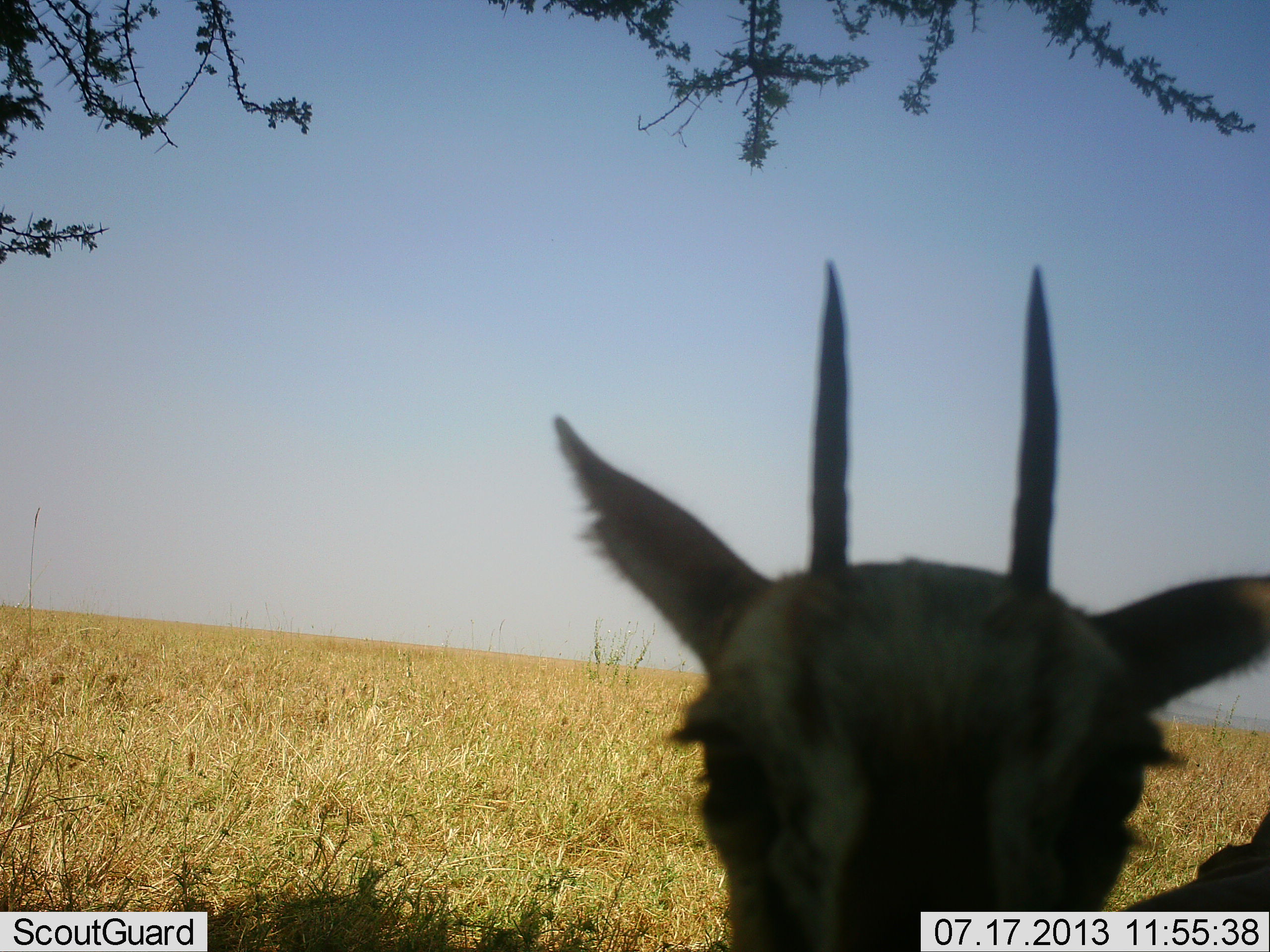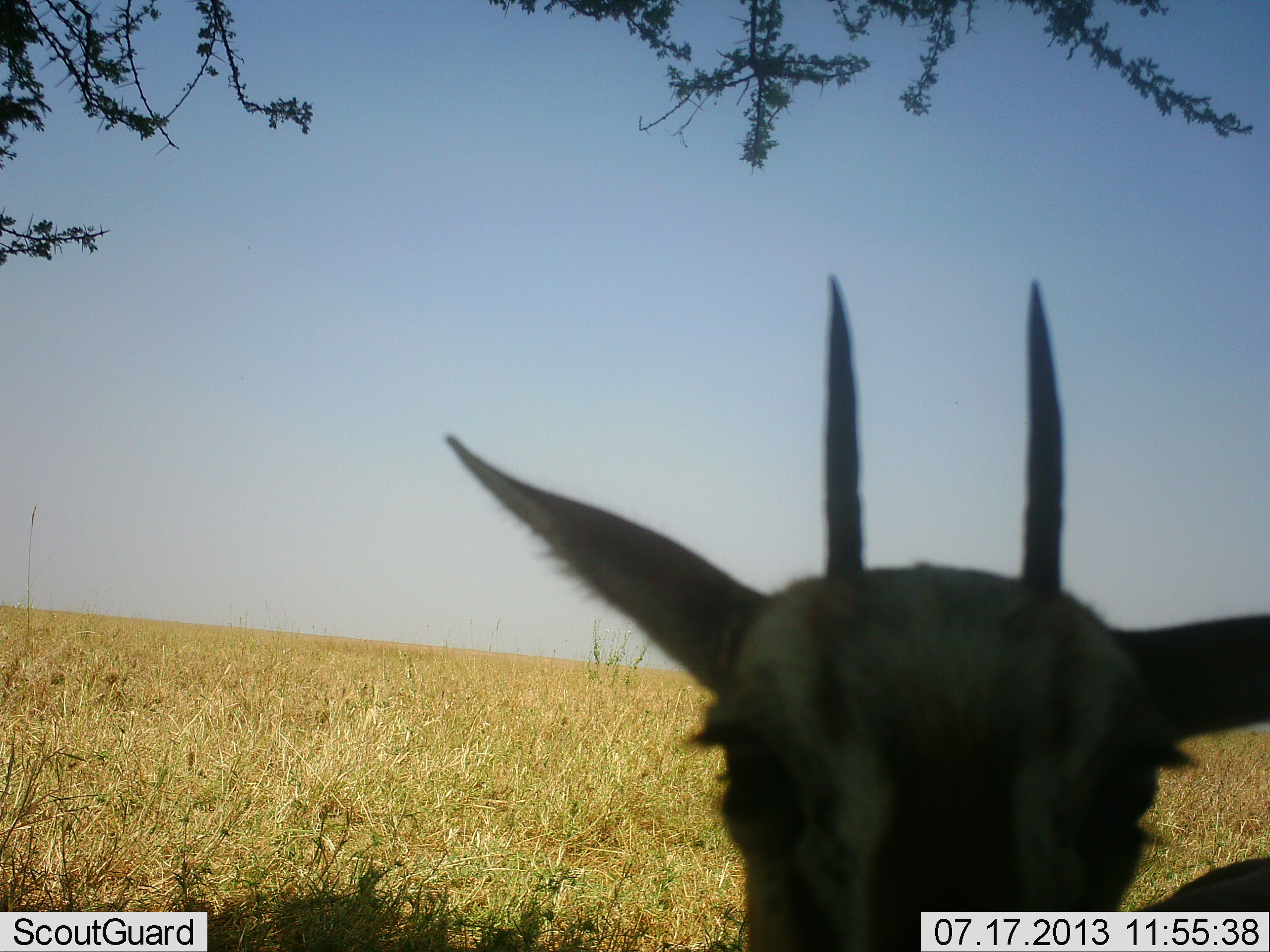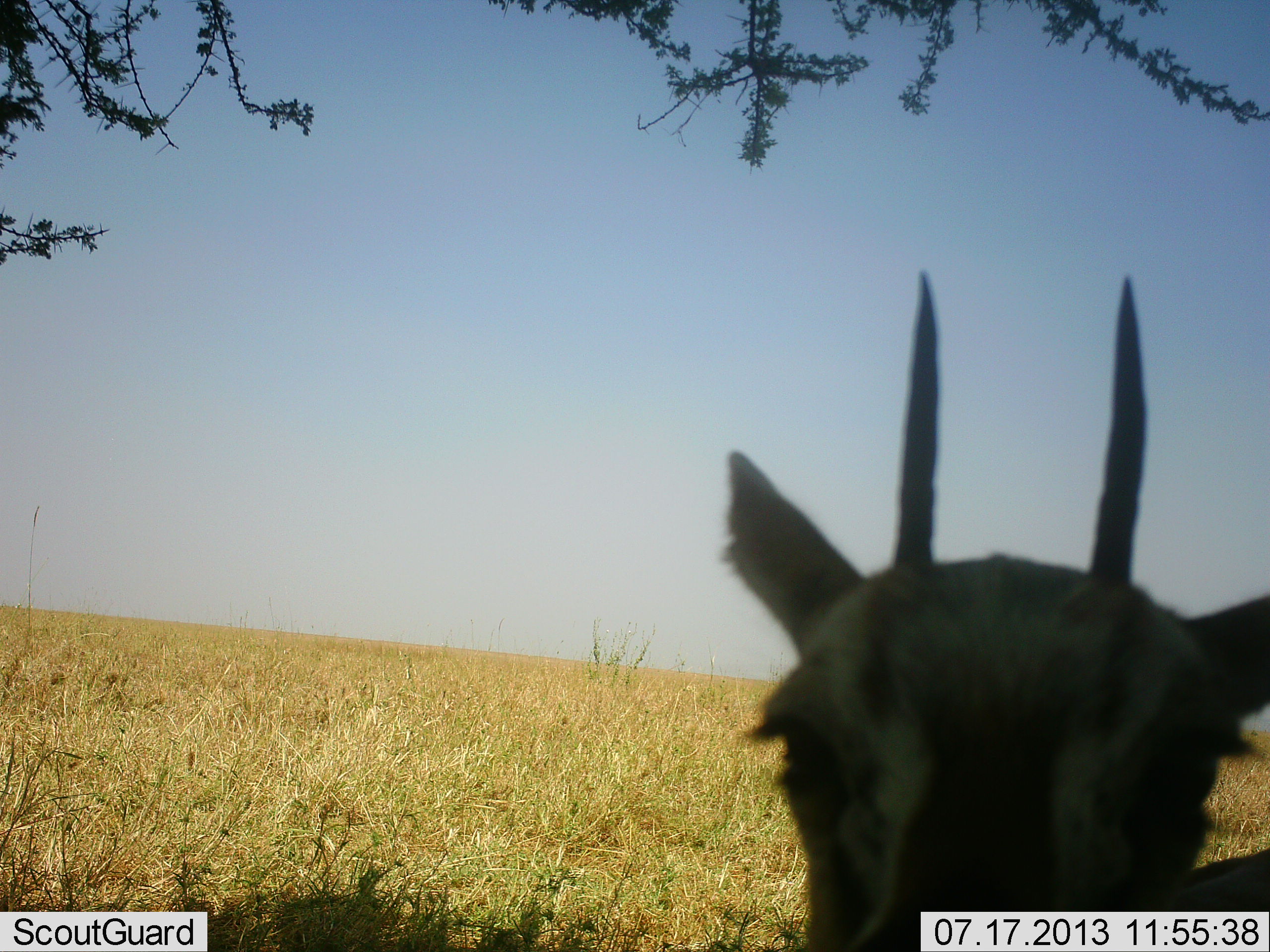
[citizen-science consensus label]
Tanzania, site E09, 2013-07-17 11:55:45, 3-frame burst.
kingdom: Animalia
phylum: Chordata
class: Mammalia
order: Artiodactyla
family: Bovidae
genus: Eudorcas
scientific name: Eudorcas thomsonii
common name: thomson's gazelle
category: gazellethomsons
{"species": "gazellethomsons (thomson's gazelle) (Eudorcas thomsonii)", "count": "1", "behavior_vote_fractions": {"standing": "70%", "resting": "20%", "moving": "0%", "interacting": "10%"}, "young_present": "10%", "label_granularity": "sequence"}